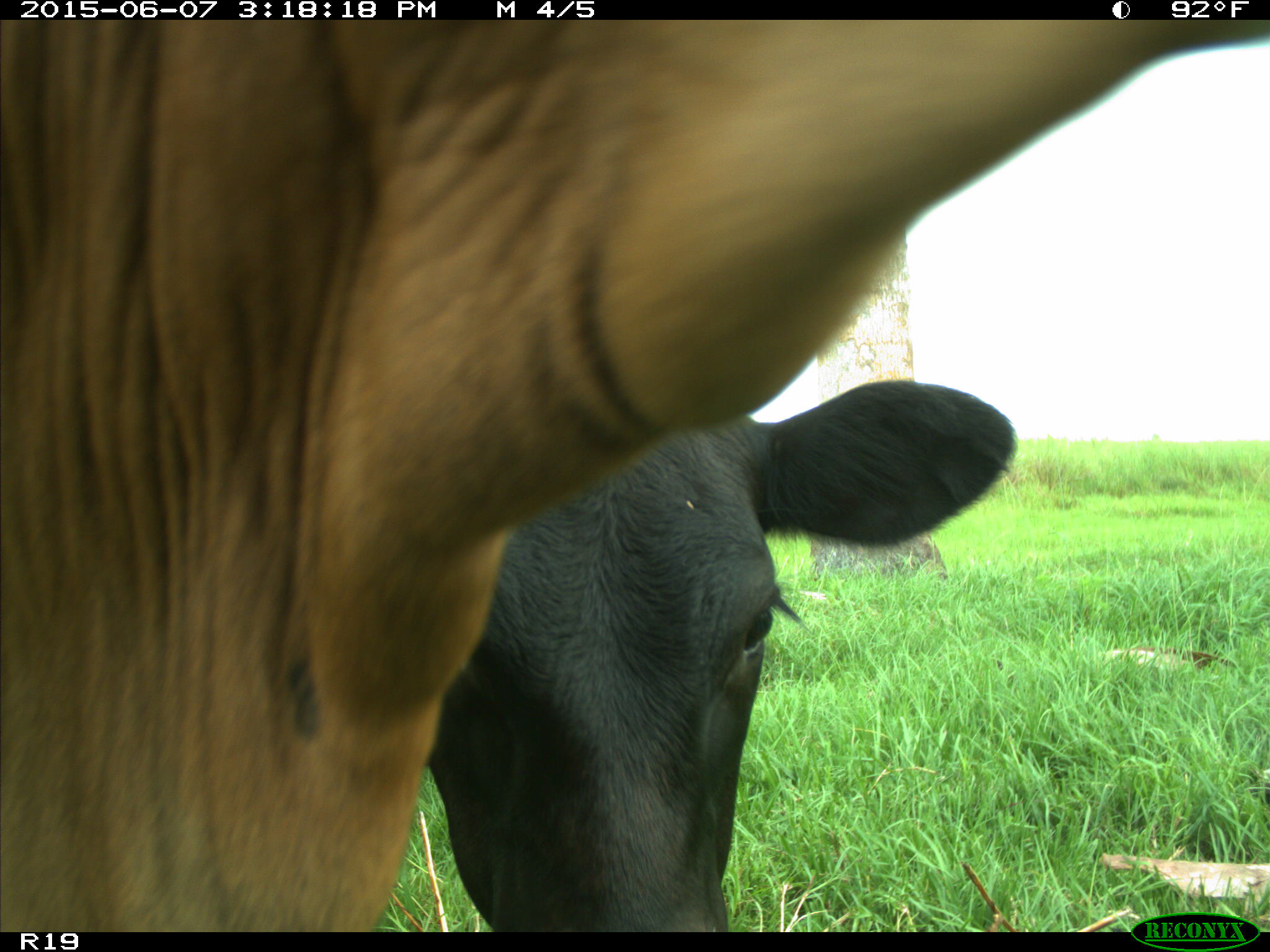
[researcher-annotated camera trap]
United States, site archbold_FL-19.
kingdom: Animalia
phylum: Chordata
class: Mammalia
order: Artiodactyla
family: Bovidae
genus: Bos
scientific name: Bos taurus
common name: domestic cow